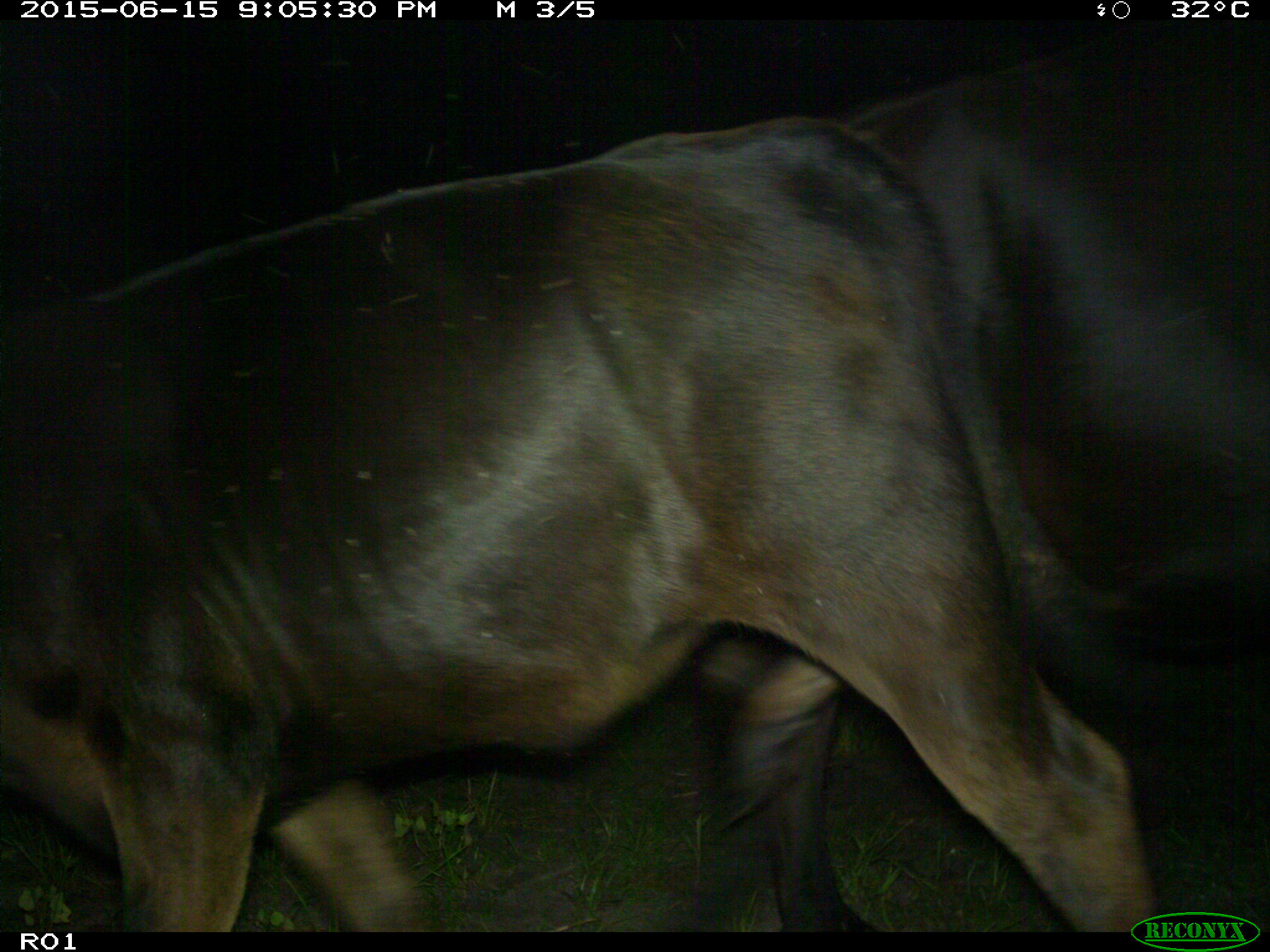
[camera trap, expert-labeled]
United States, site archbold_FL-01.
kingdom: Animalia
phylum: Chordata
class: Mammalia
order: Artiodactyla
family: Bovidae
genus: Bos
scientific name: Bos taurus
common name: domestic cow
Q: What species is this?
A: Bos taurus (domestic cow).